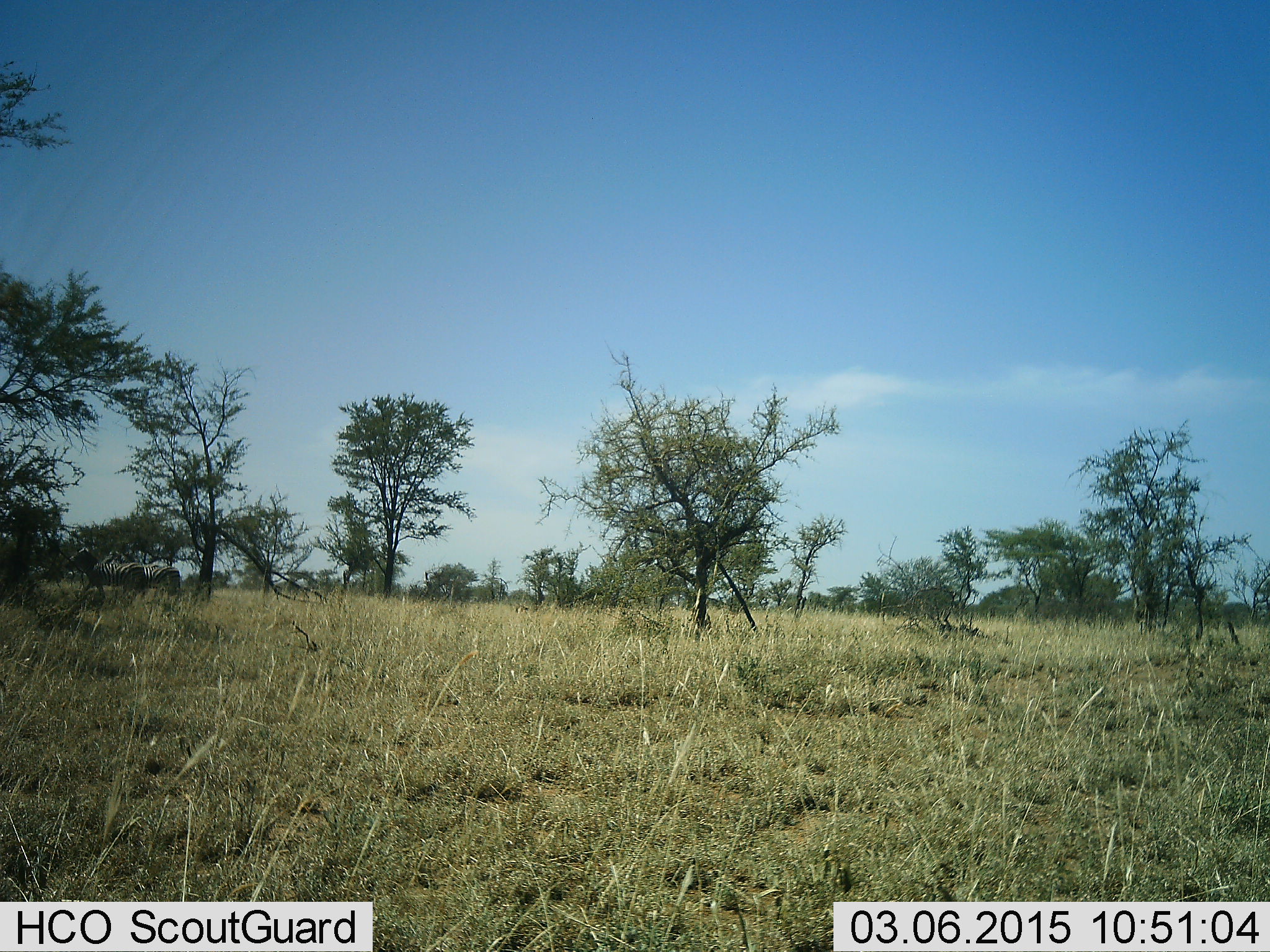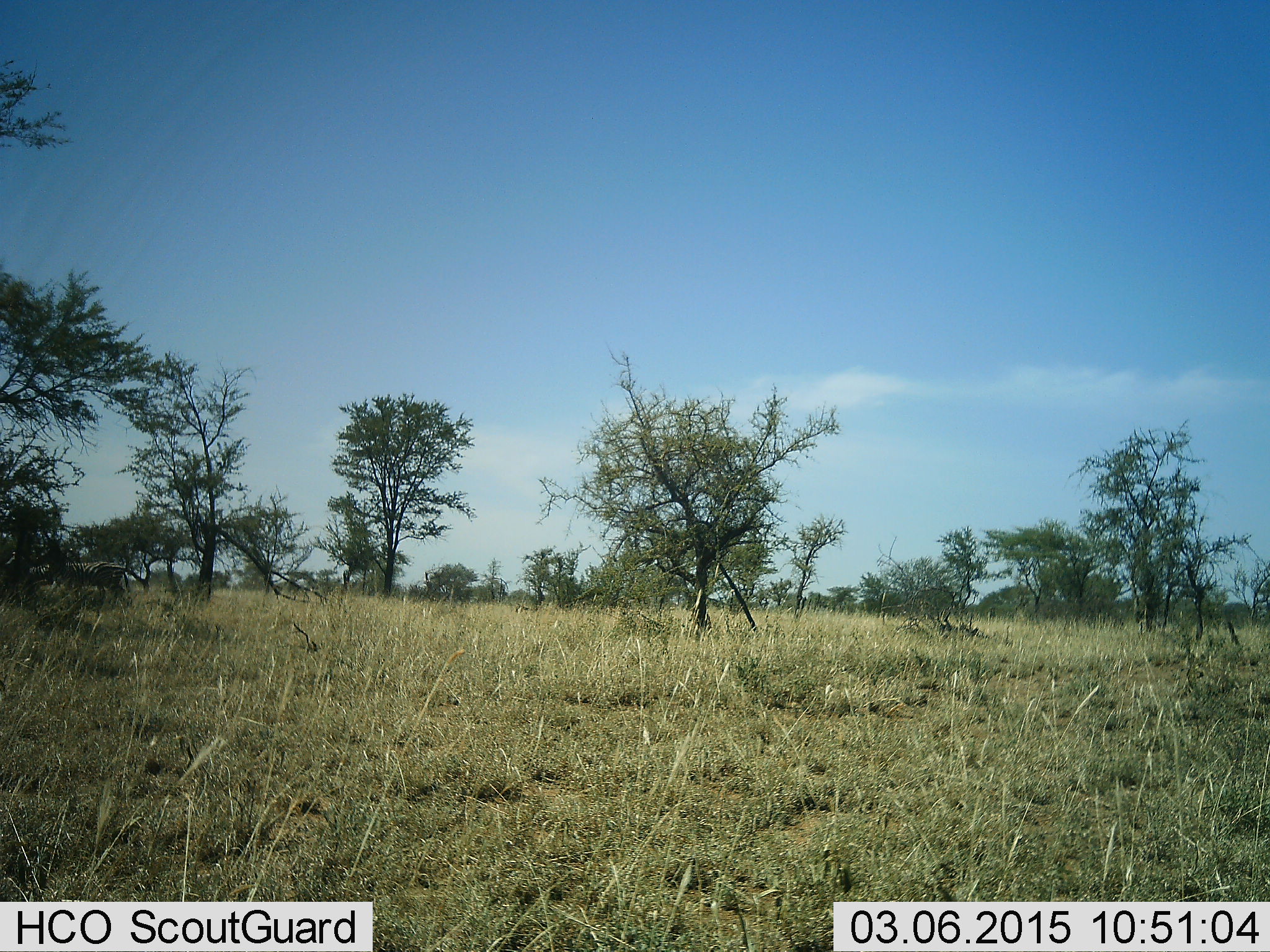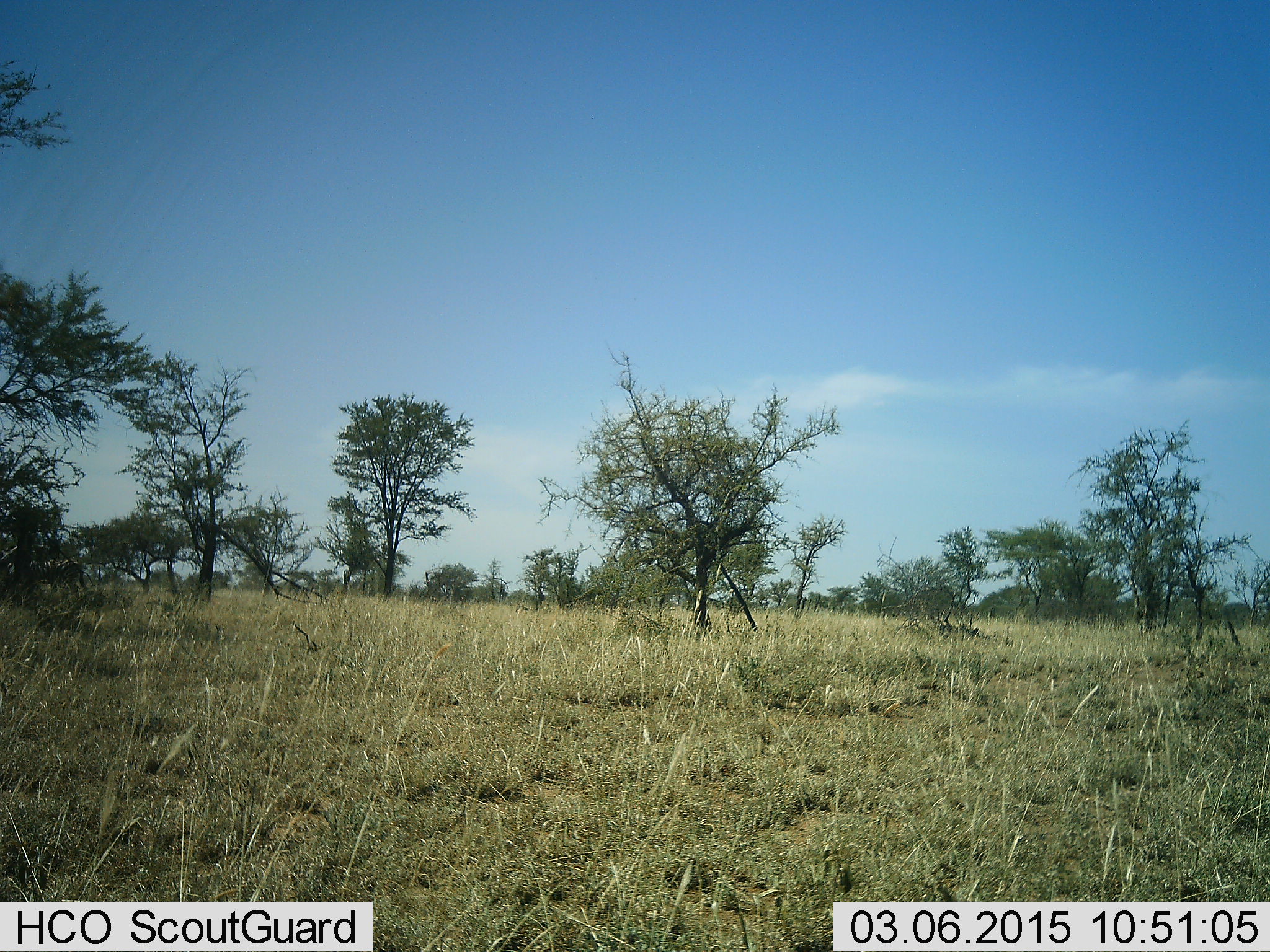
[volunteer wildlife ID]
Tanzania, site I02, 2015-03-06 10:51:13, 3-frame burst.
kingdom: Animalia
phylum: Chordata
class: Mammalia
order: Perissodactyla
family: Equidae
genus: Equus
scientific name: Equus quagga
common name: plains zebra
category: zebra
Zebra (plains zebra) (Equus quagga), count 2. Behavior (volunteer vote fractions): standing 30%, resting 0%, moving 100%, interacting 0%. Young present (vote fraction): 0%. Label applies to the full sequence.